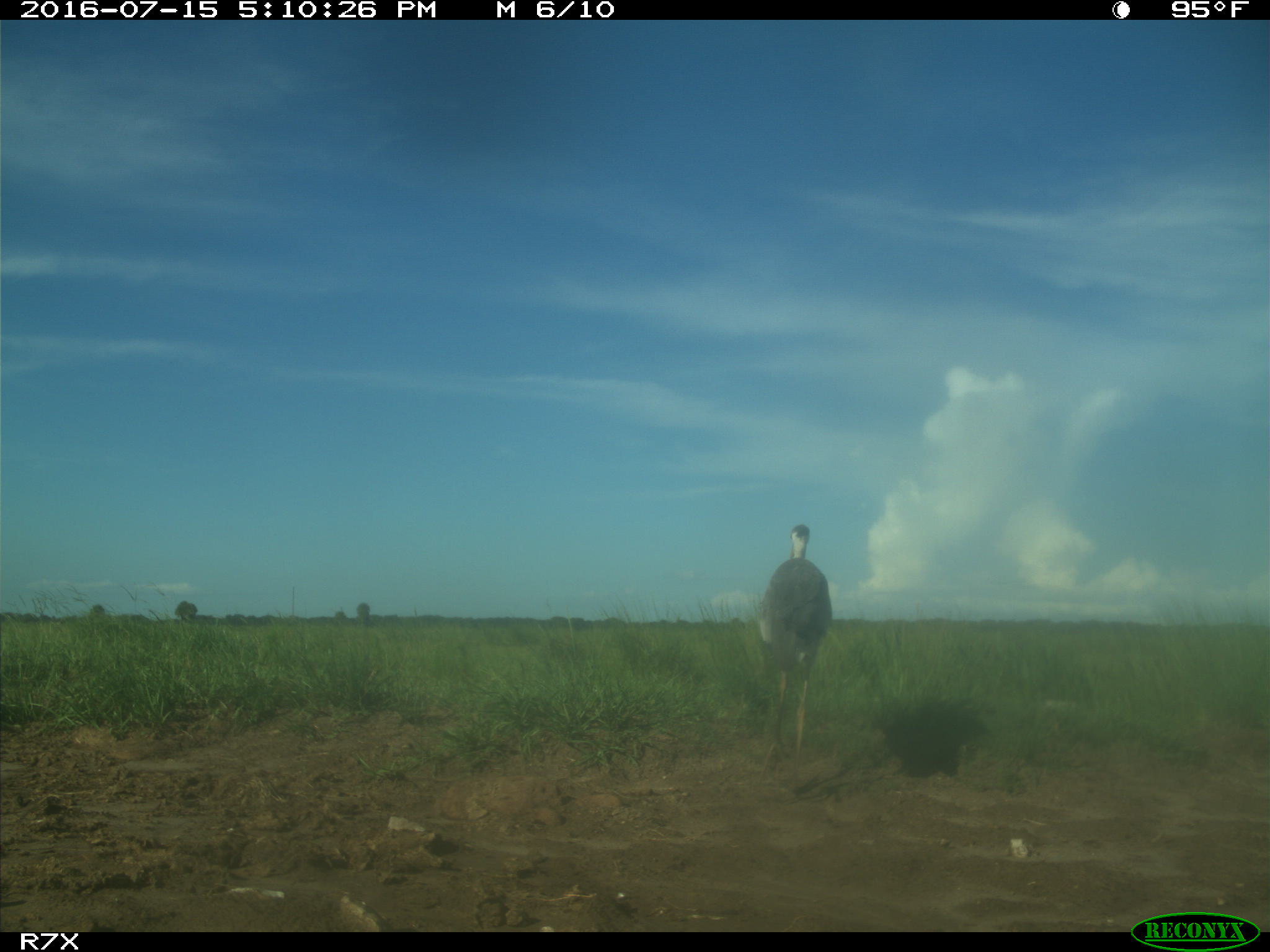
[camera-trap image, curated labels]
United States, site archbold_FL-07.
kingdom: Animalia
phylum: Chordata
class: Aves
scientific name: Aves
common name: birds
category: unidentified bird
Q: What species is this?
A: Unidentified bird (birds) (Aves).